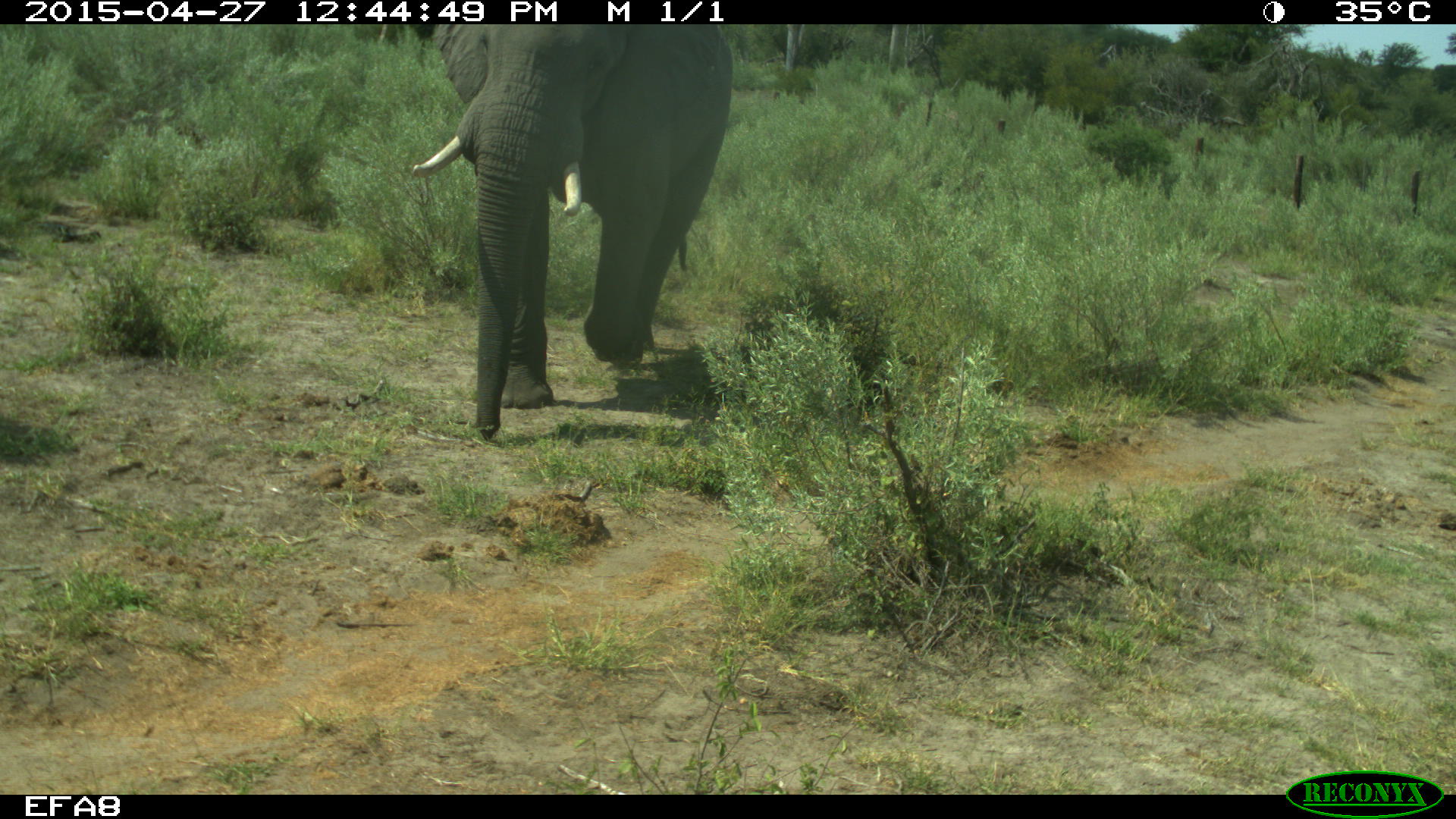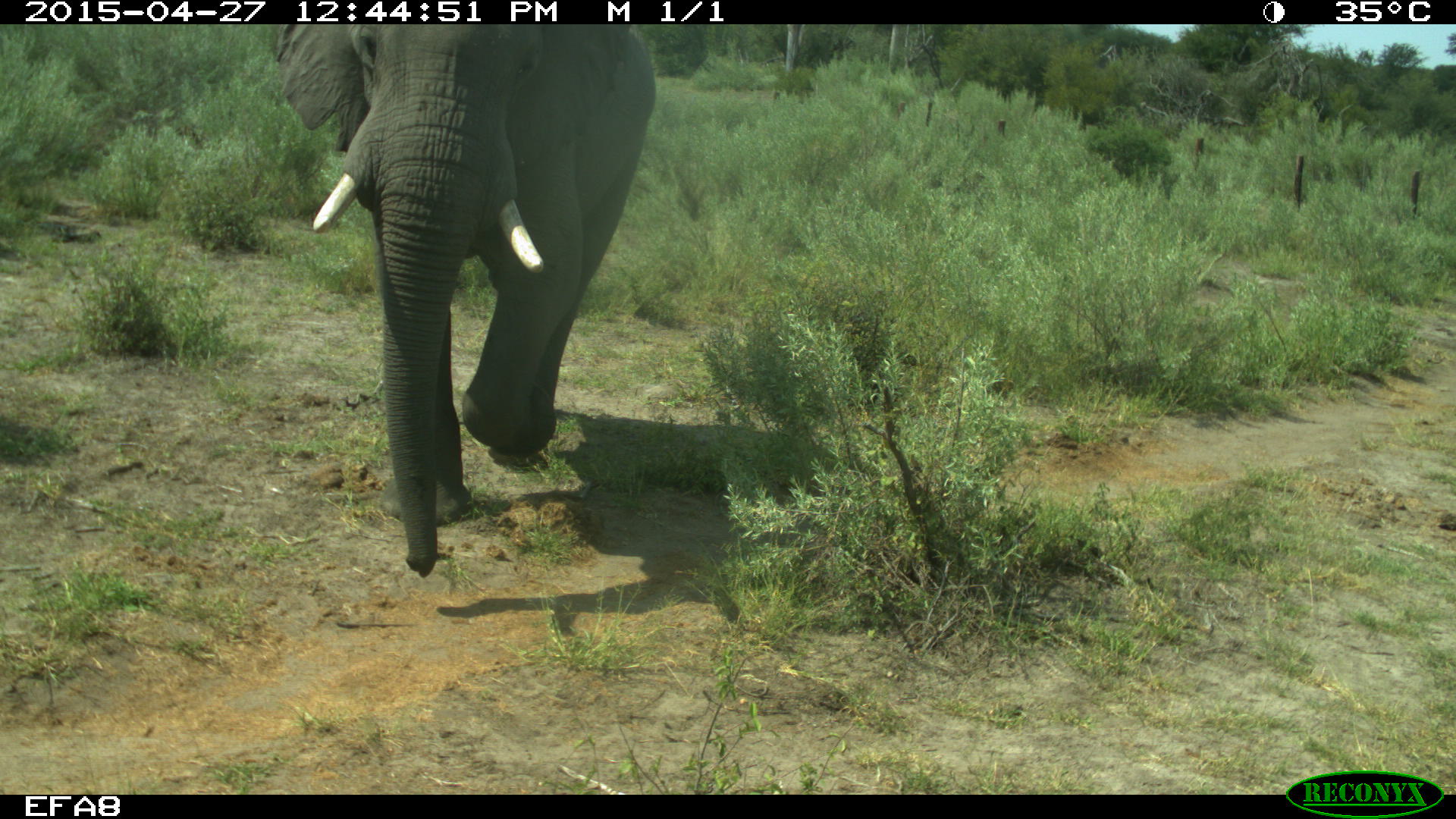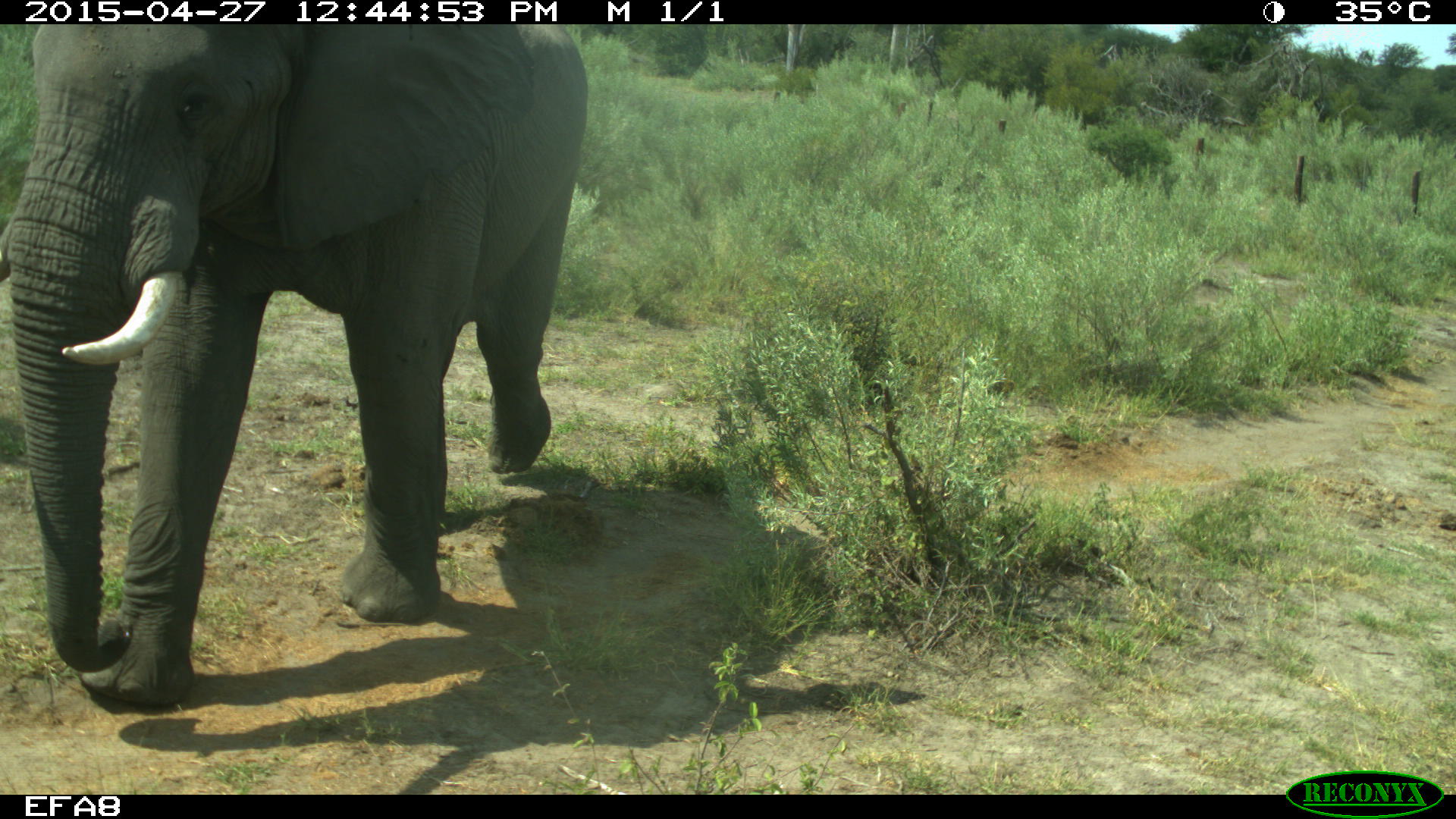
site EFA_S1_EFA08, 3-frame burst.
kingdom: Animalia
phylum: Chordata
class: Mammalia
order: Proboscidea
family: Elephantidae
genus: Loxodonta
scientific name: Loxodonta africana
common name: african bush elephant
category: elephant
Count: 1.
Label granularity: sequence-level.